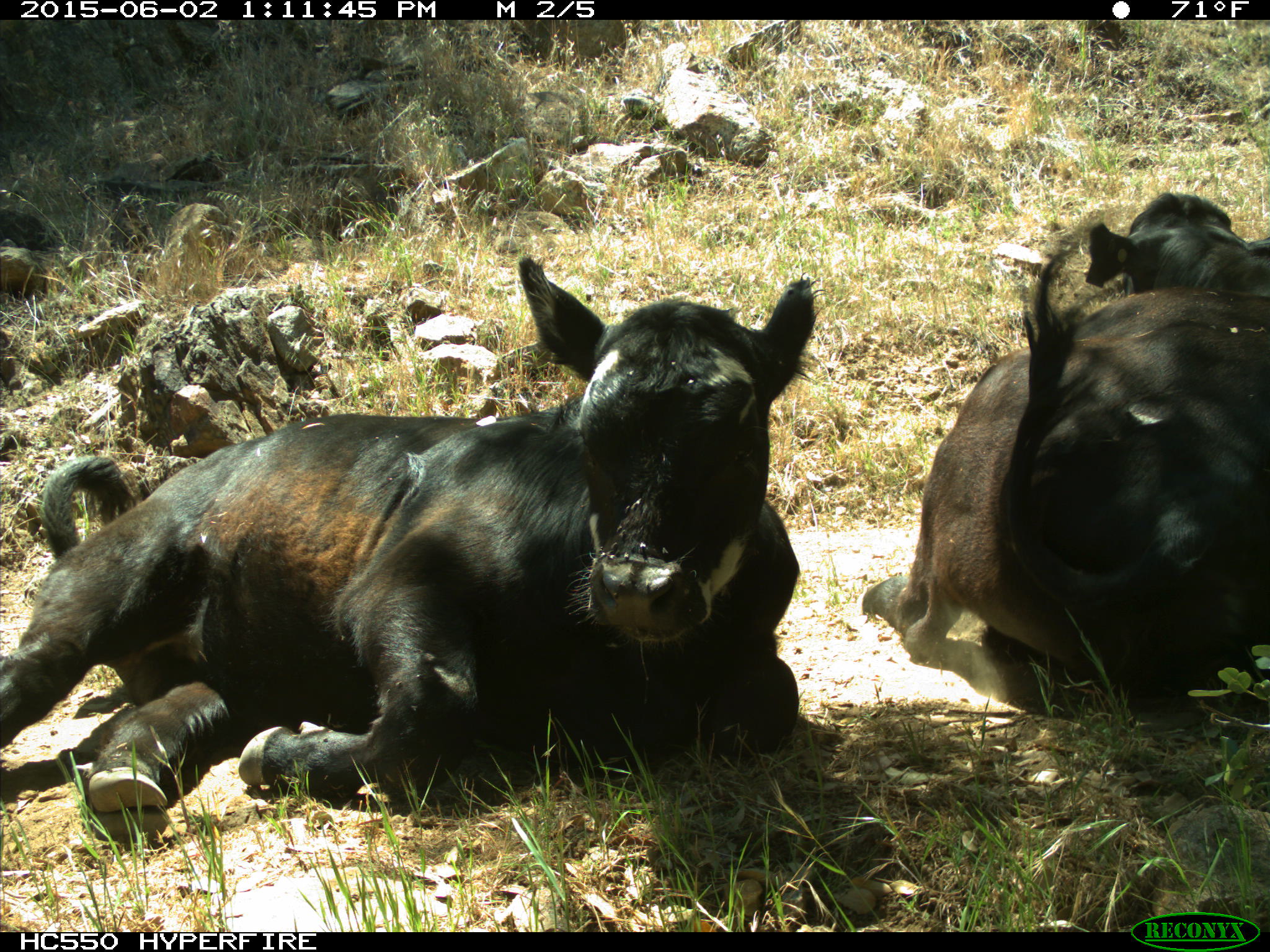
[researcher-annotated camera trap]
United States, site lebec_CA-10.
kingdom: Animalia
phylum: Chordata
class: Mammalia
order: Artiodactyla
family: Bovidae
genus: Bos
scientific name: Bos taurus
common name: domestic cow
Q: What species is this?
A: Bos taurus (domestic cow).